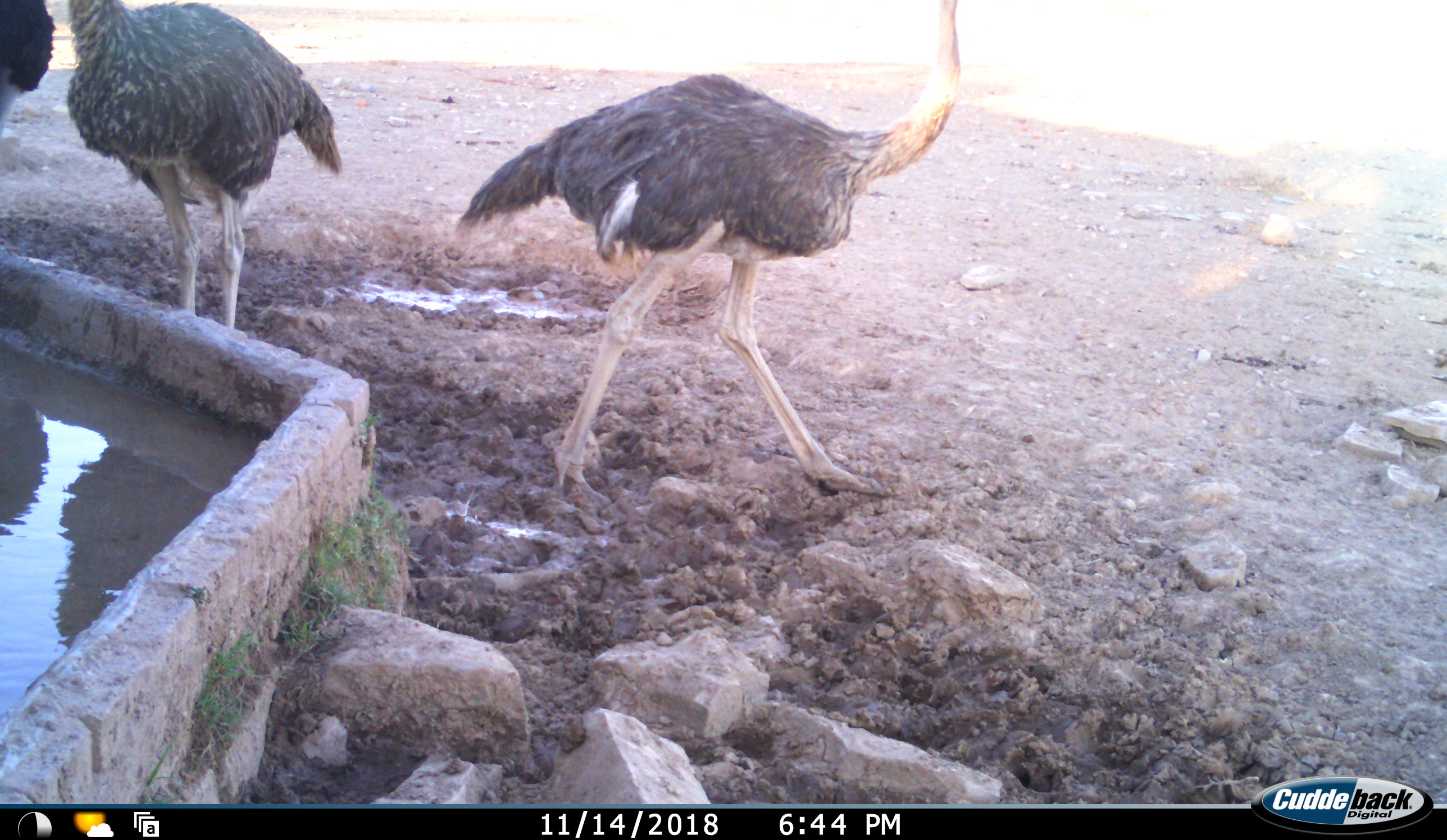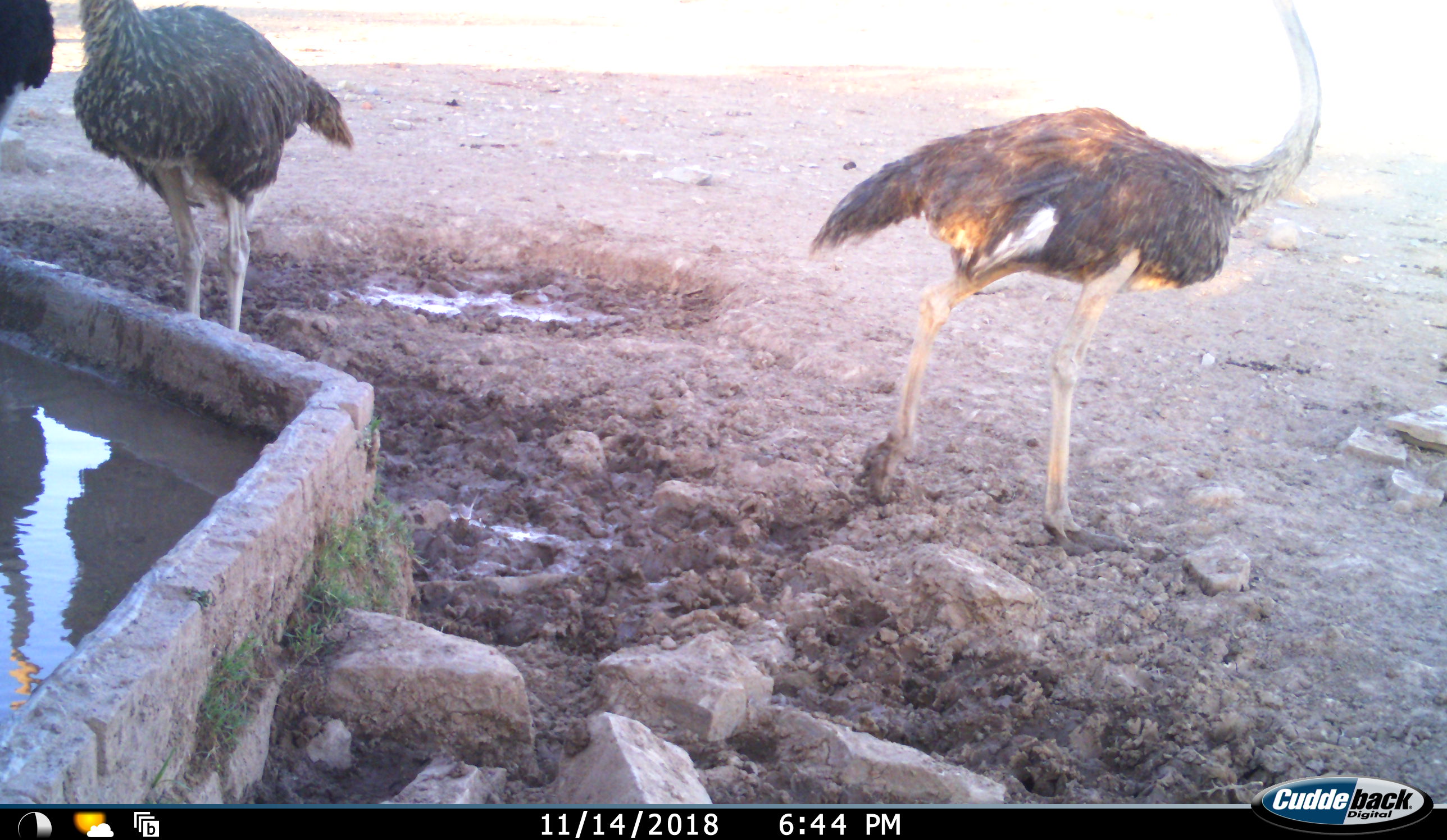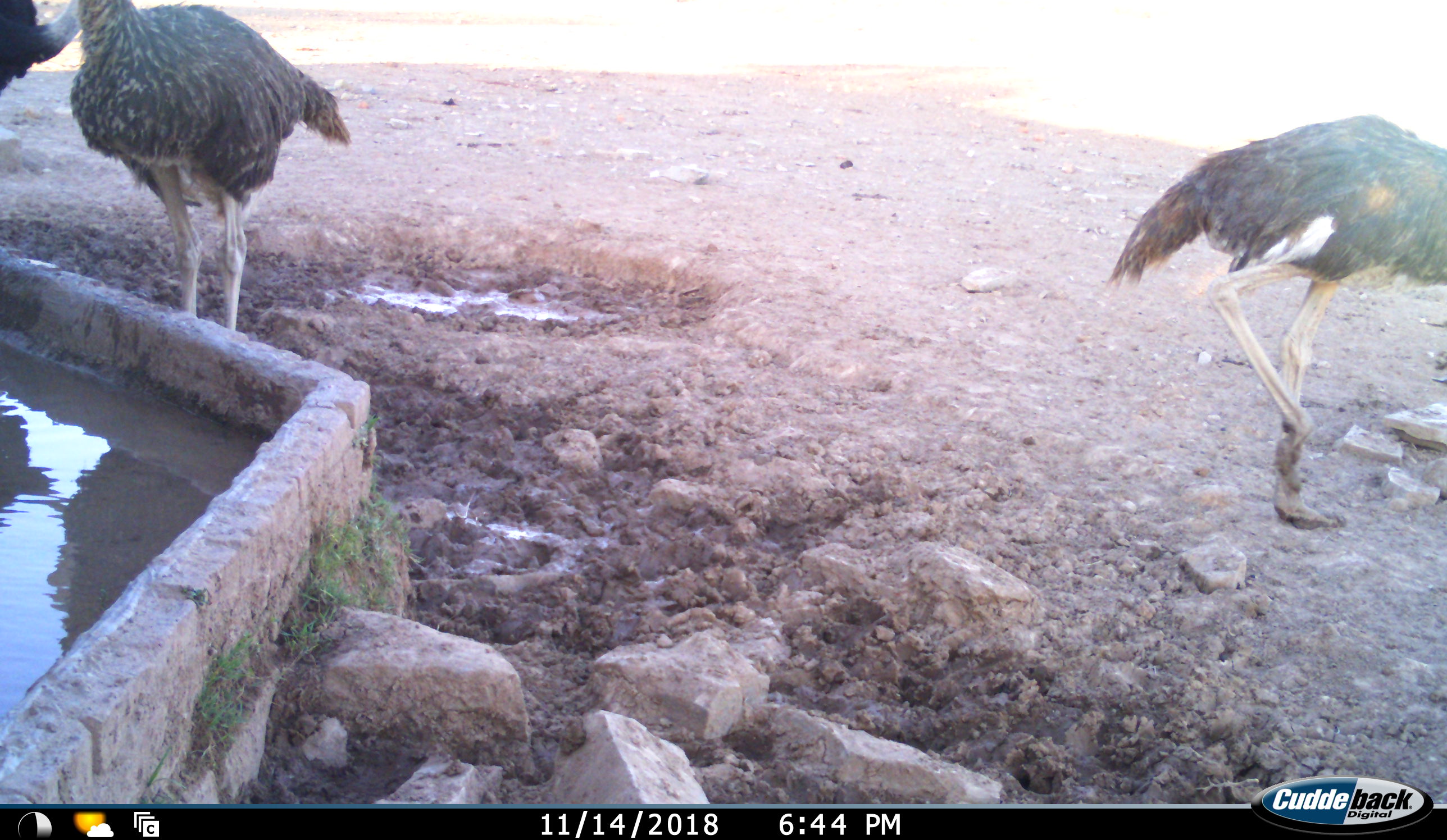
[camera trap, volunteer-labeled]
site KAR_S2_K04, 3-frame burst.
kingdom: Animalia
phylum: Chordata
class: Aves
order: Struthioniformes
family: Struthionidae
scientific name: Struthionidae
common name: ostrich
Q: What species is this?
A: Ostrich (Struthionidae).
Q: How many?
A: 3.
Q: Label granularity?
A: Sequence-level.